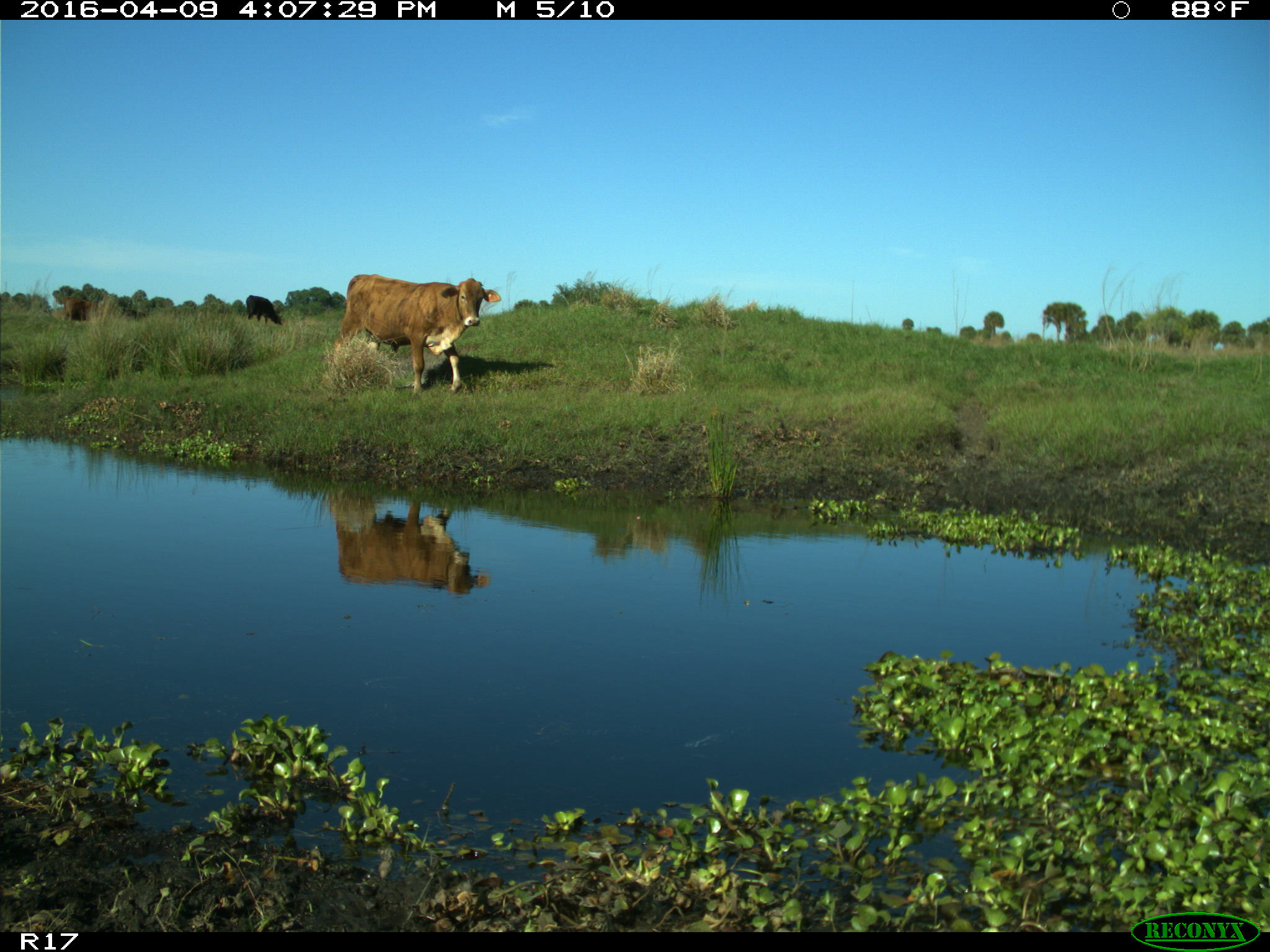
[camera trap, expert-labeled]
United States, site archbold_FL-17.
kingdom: Animalia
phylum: Chordata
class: Mammalia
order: Artiodactyla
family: Bovidae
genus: Bos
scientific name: Bos taurus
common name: domestic cow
Bos taurus (domestic cow).